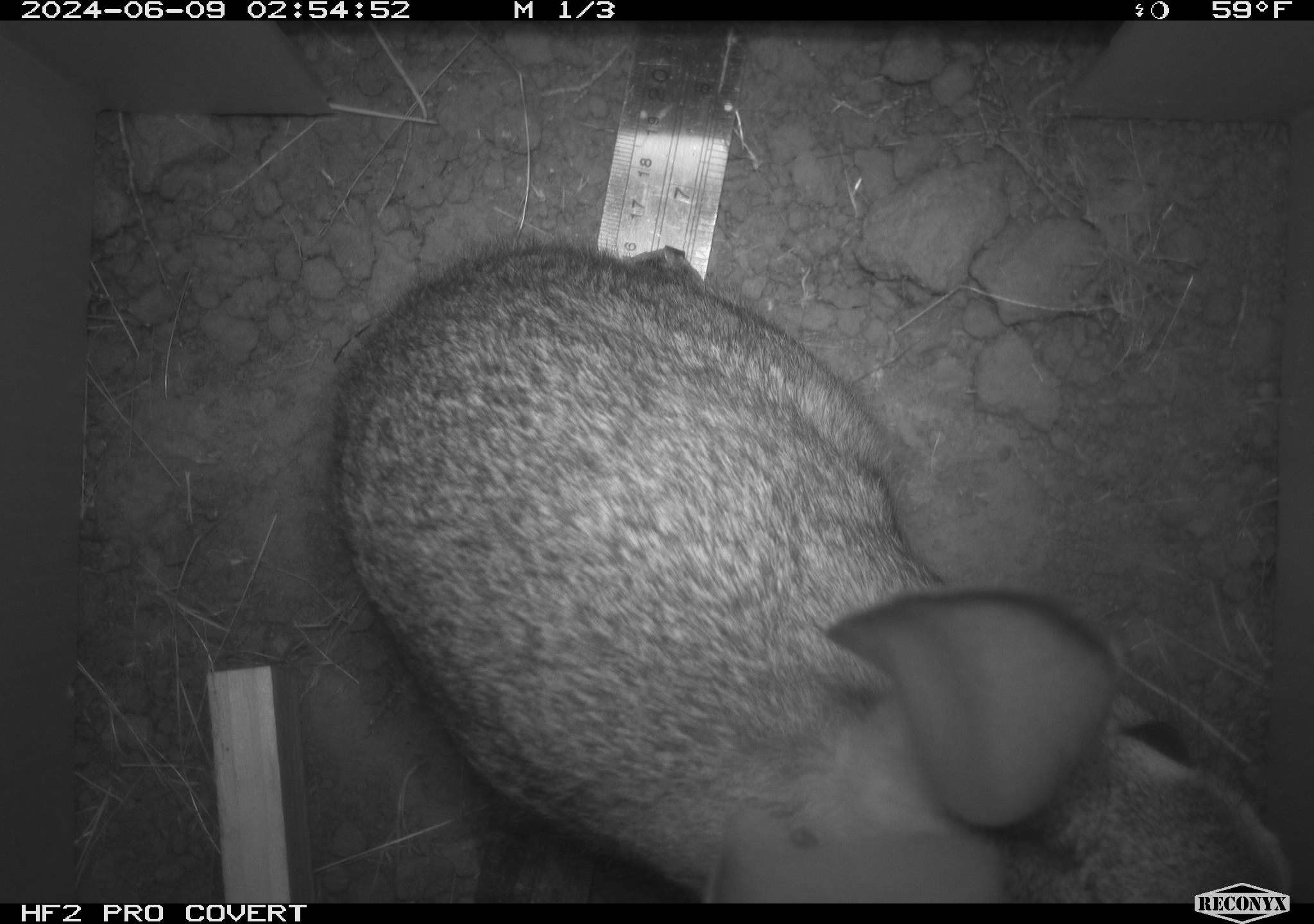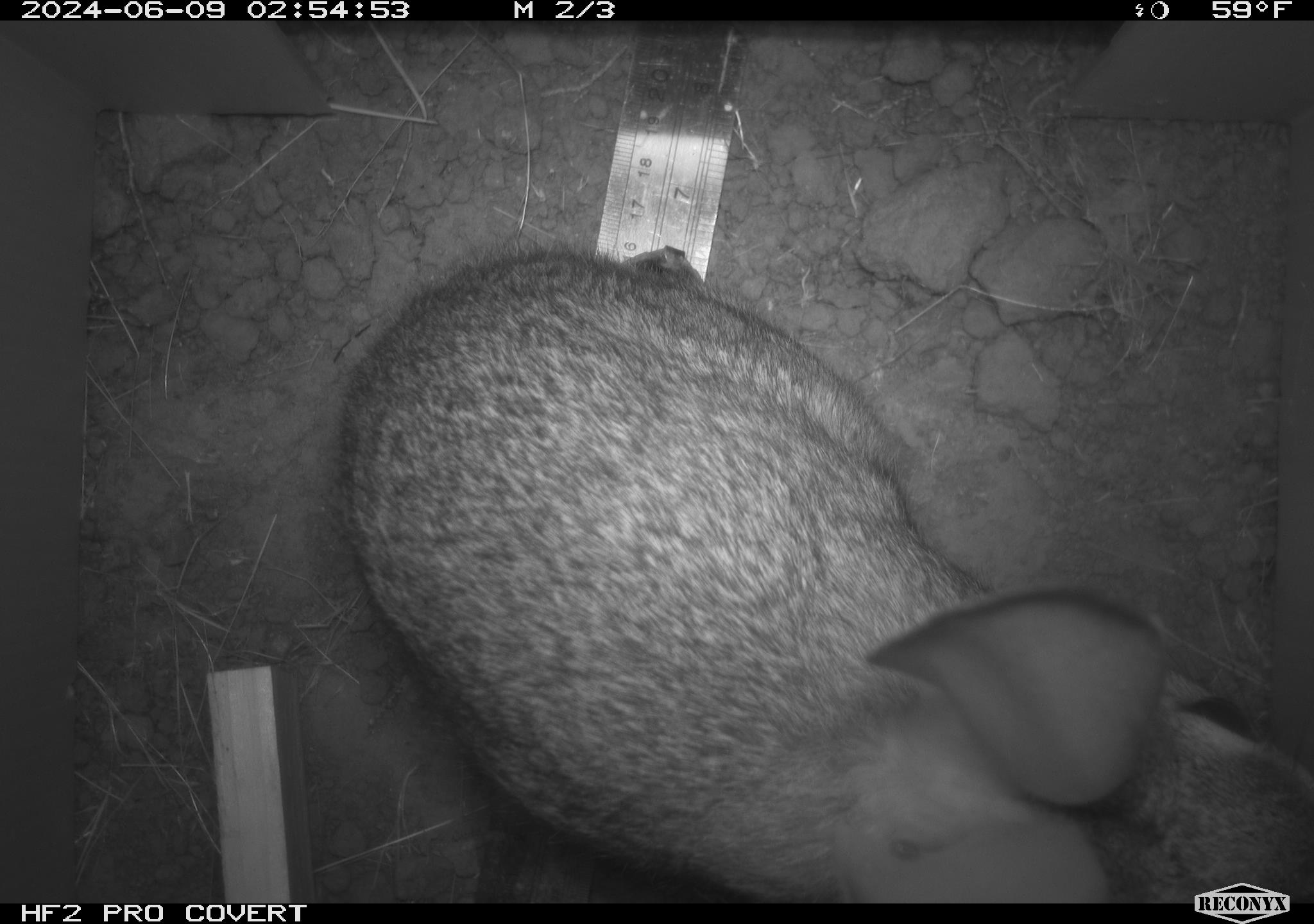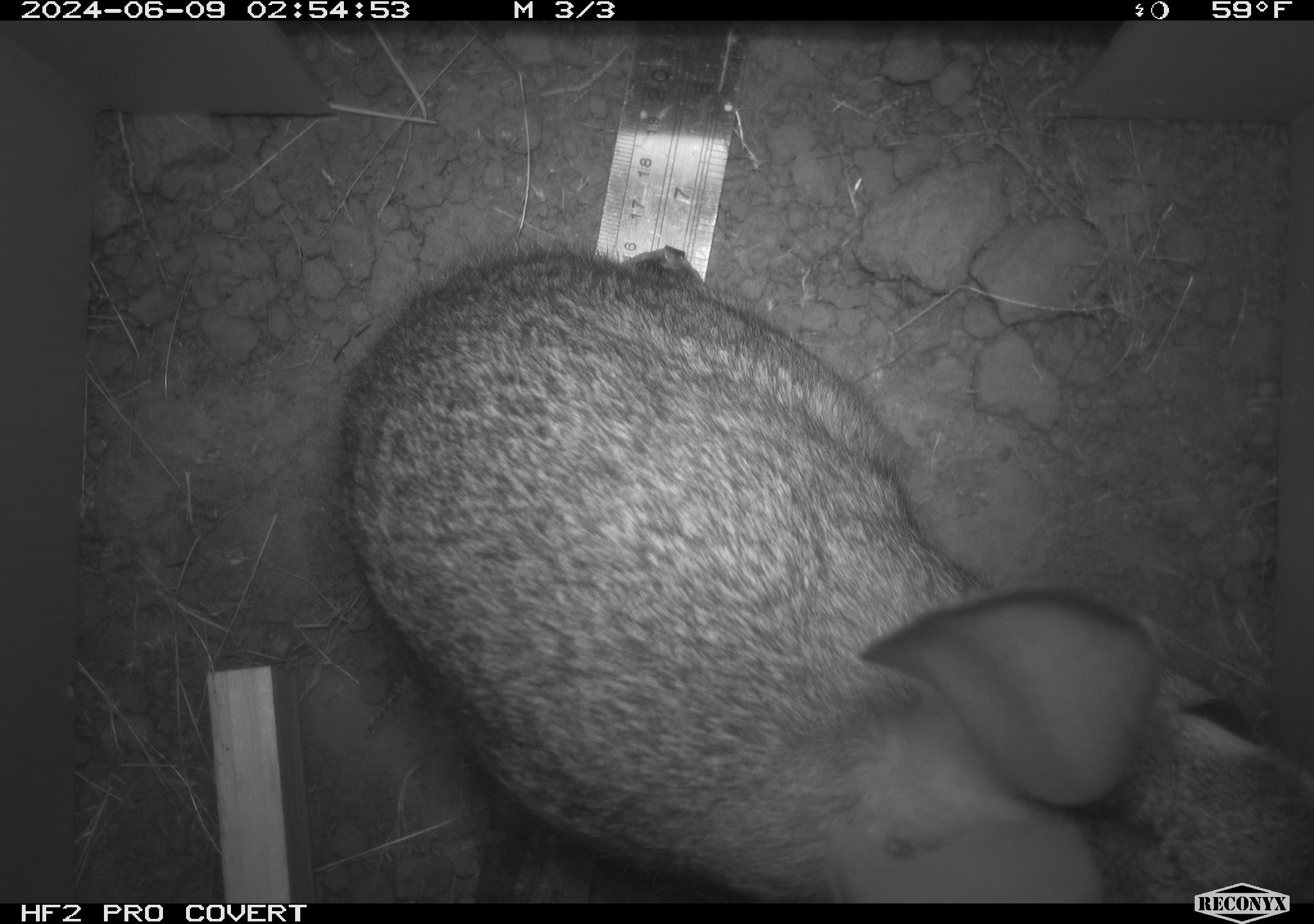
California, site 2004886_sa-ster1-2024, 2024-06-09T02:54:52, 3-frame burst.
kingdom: Animalia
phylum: Chordata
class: Mammalia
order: Lagomorpha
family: Leporidae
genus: Sylvilagus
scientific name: Sylvilagus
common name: cottontail rabbits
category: sylvilagus species